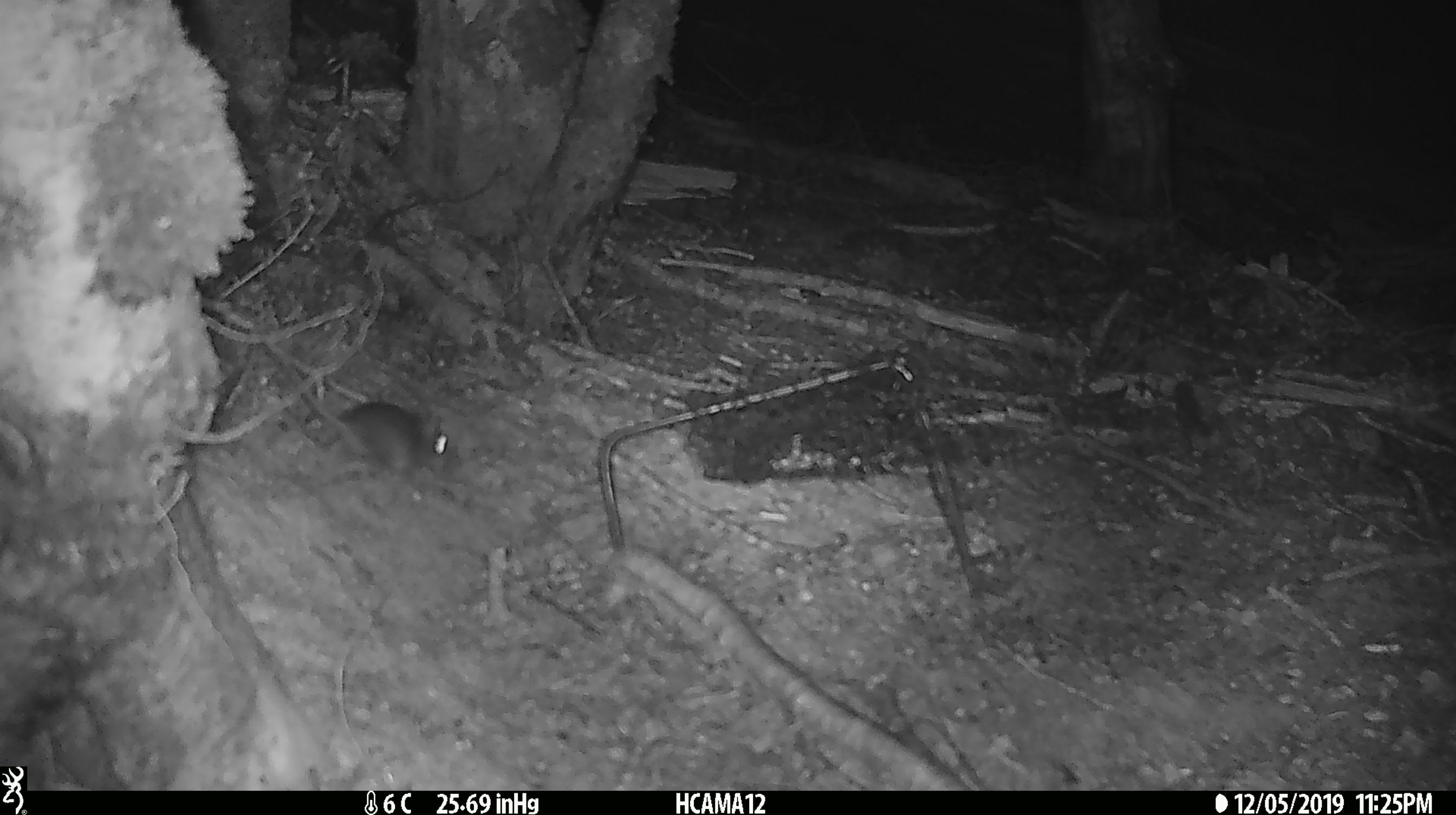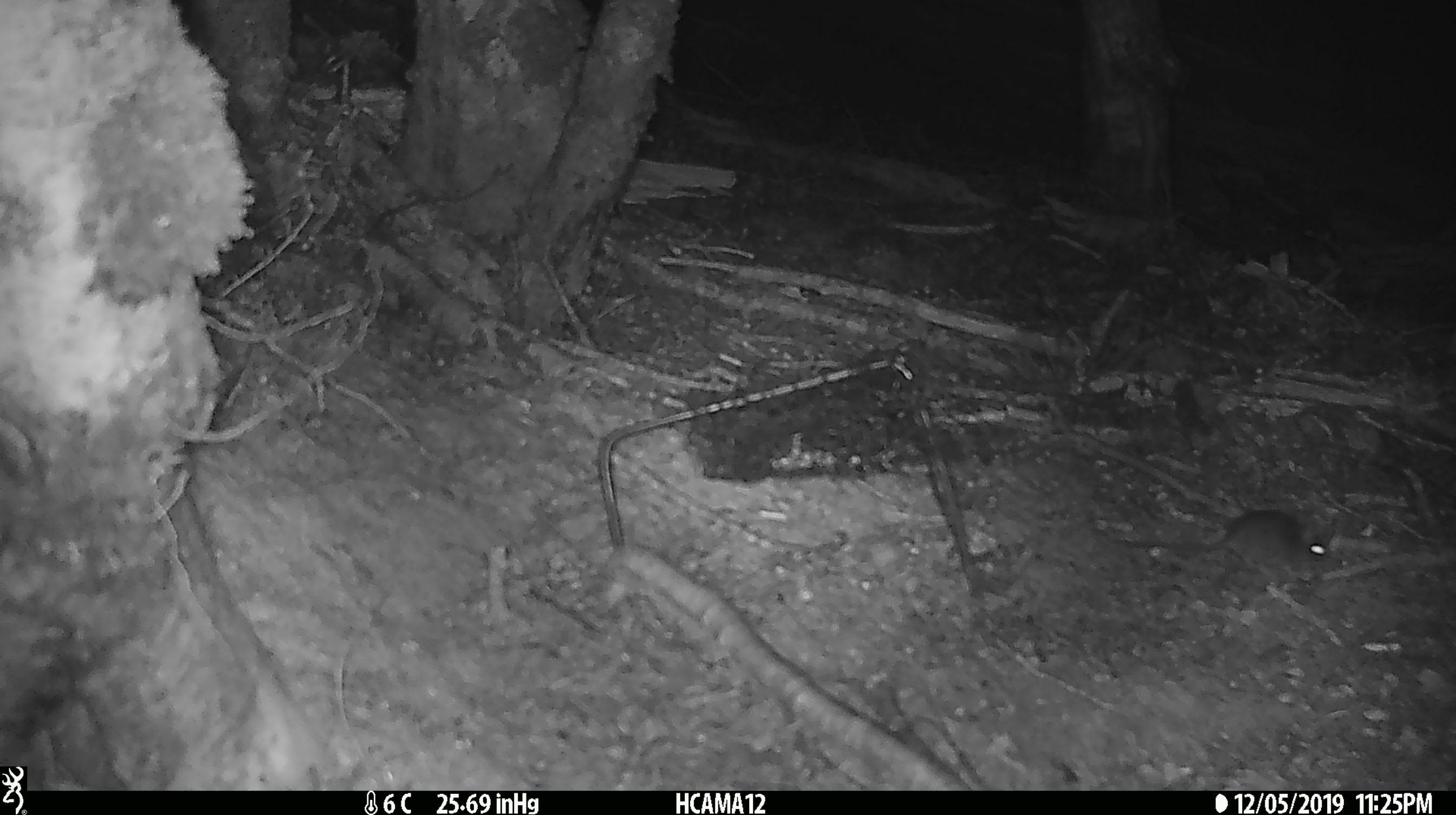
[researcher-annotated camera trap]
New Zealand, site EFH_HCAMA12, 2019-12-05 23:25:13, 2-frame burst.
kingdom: Animalia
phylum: Chordata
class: Mammalia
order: Rodentia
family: Muridae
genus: Mus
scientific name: Mus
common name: mouse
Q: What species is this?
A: Mouse (Mus).